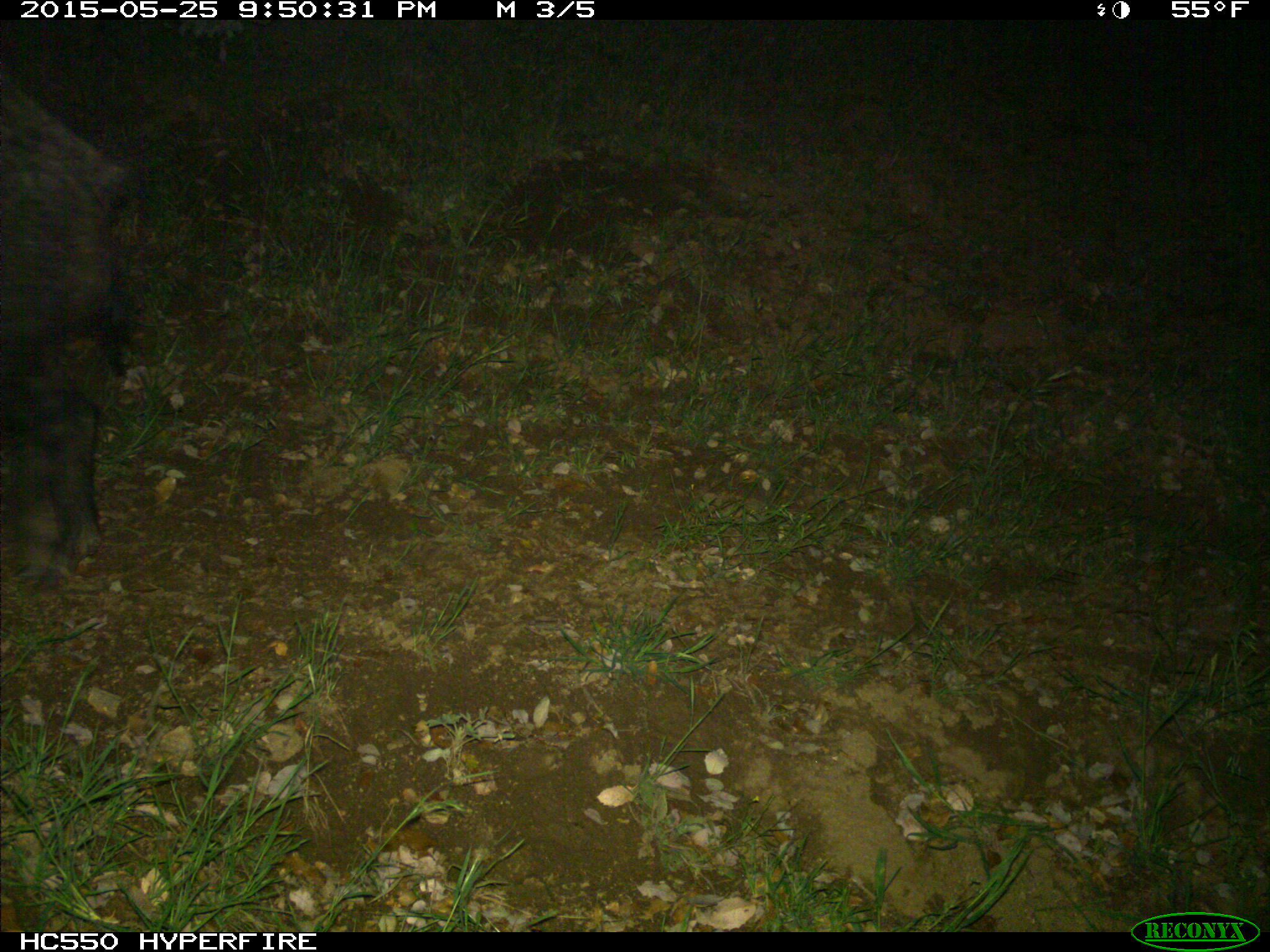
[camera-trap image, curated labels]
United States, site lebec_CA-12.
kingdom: Animalia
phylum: Chordata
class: Mammalia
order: Artiodactyla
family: Suidae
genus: Sus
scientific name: Sus scrofa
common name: wild boar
Sus scrofa (wild boar).